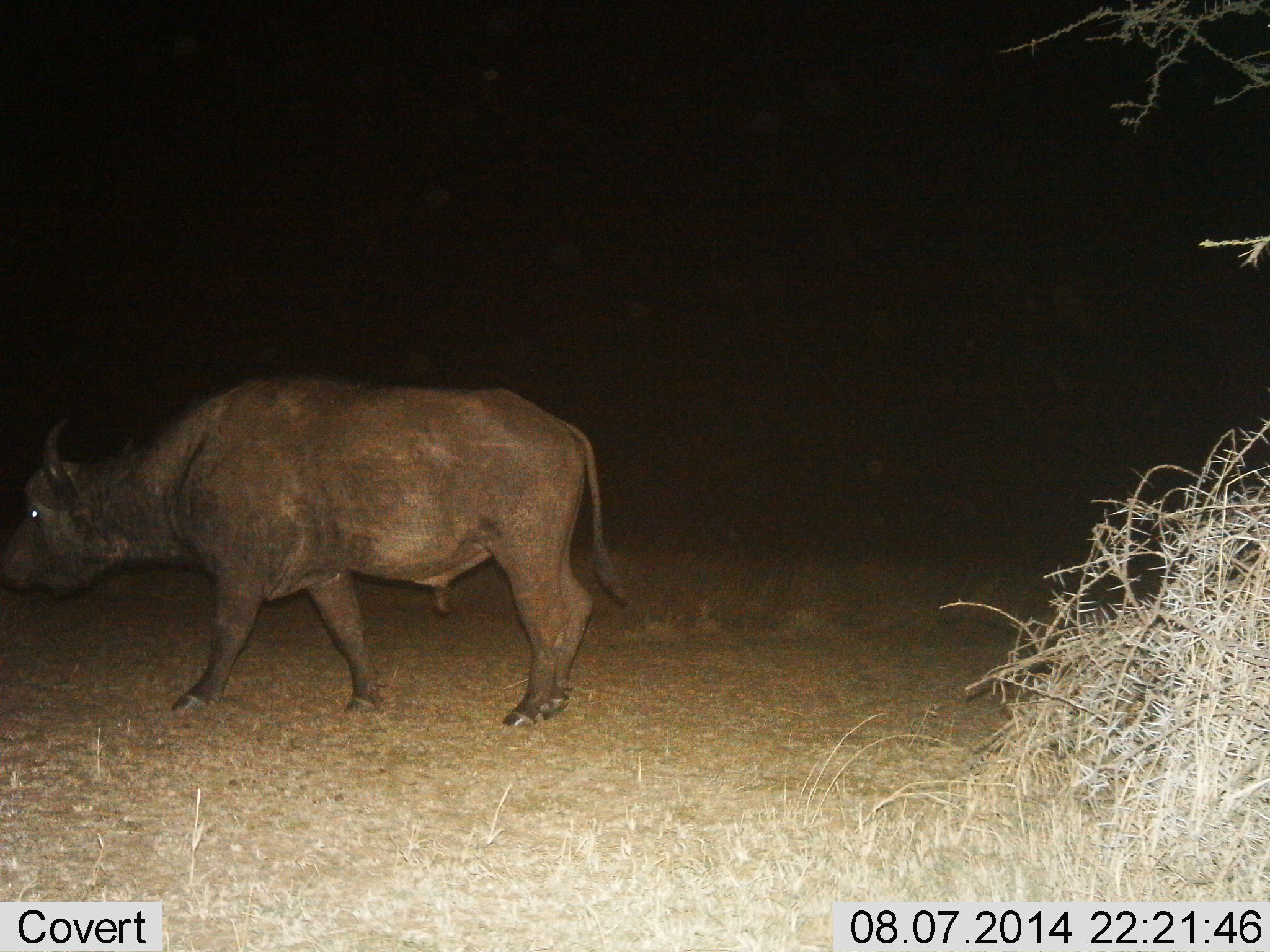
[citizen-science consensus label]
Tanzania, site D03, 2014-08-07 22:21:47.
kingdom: Animalia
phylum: Chordata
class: Mammalia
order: Artiodactyla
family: Bovidae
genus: Syncerus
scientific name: Syncerus caffer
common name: cape buffalo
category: buffalo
Buffalo (cape buffalo) (Syncerus caffer), count 1. Behavior (volunteer vote fractions): standing 20%, resting 0%, moving 80%, interacting 0%. Young present (vote fraction): 0%. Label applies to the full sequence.